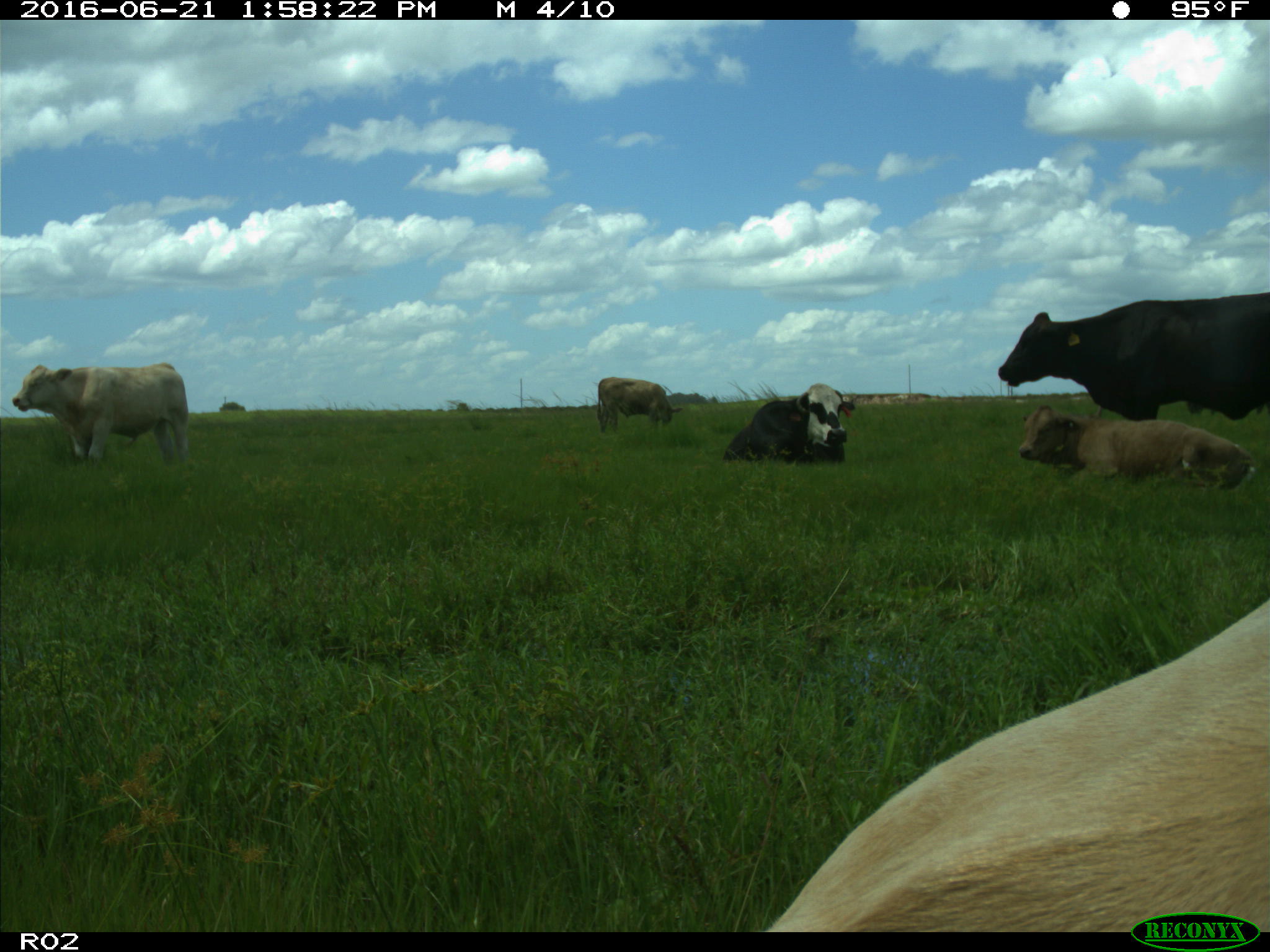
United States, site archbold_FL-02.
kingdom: Animalia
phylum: Chordata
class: Mammalia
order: Artiodactyla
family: Bovidae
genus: Bos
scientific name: Bos taurus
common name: domestic cow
Bos taurus (domestic cow).